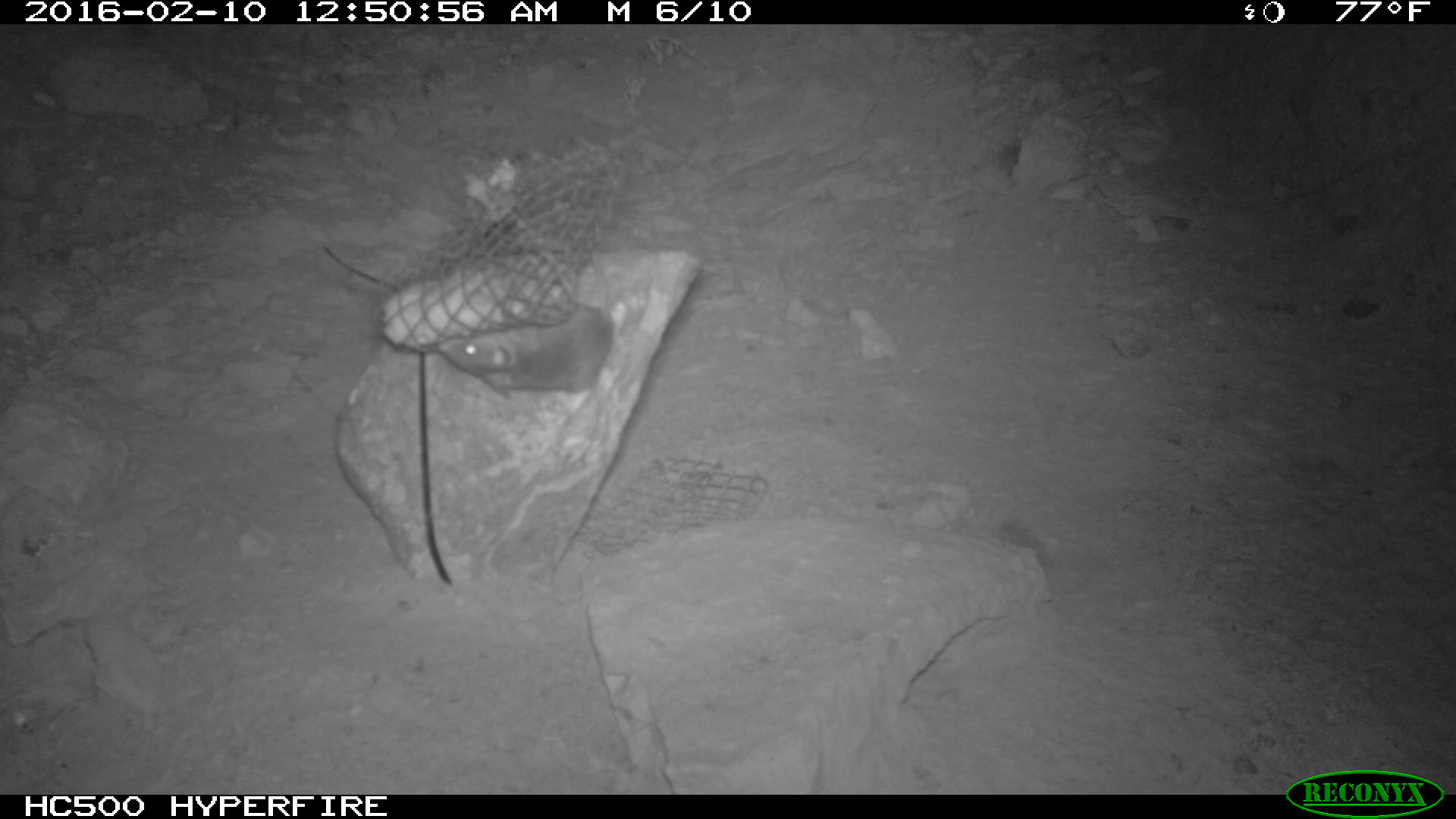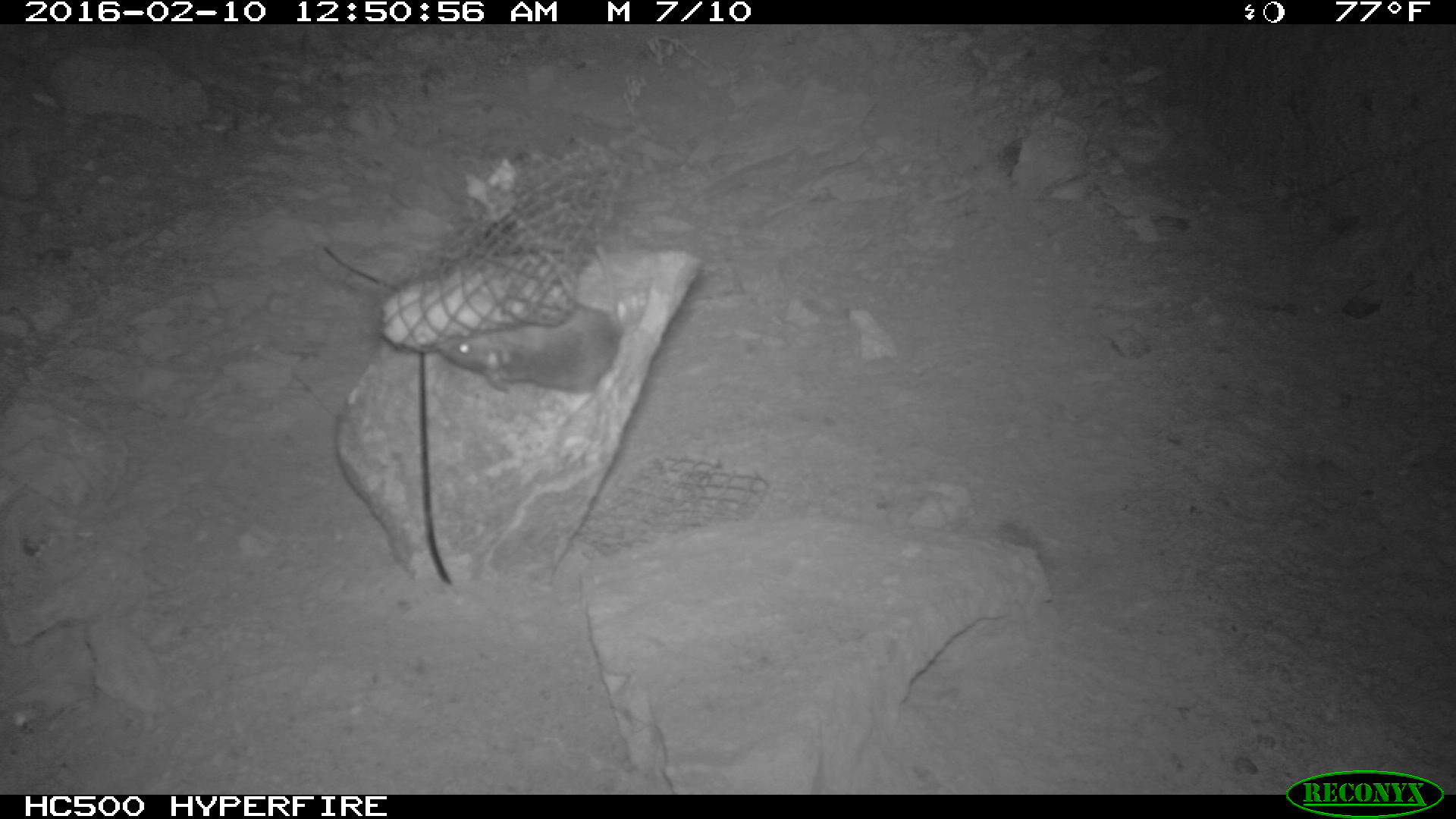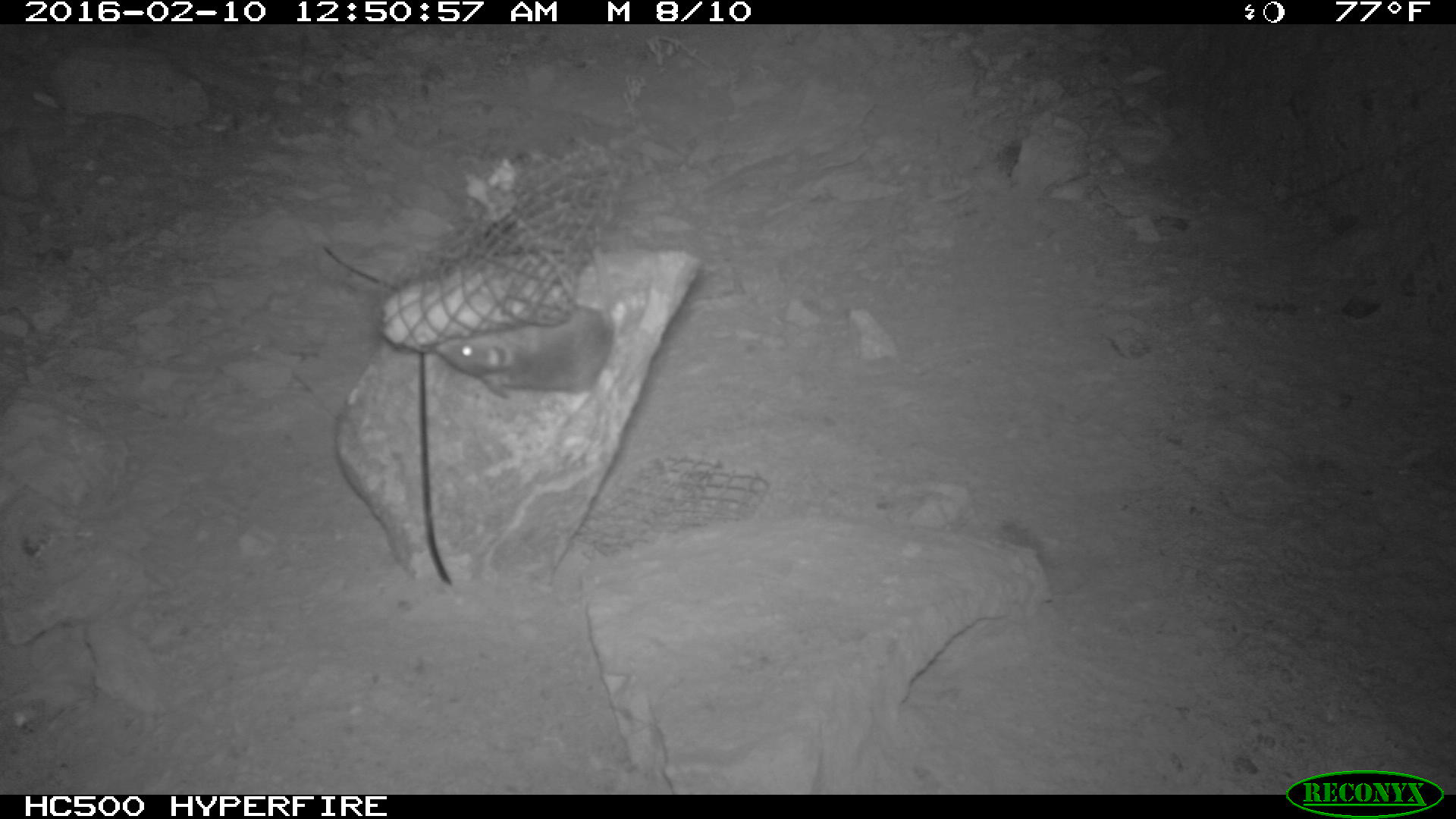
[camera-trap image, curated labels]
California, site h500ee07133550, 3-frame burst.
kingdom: Animalia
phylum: Chordata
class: Mammalia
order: Rodentia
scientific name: Rodentia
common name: rodent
Rodent (Rodentia).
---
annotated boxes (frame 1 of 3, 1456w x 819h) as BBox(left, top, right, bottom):
rodent: BBox(437, 301, 616, 396)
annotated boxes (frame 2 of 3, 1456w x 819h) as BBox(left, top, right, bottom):
rodent: BBox(441, 245, 618, 397)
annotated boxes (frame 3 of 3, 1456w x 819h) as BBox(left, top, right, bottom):
rodent: BBox(431, 305, 612, 398)